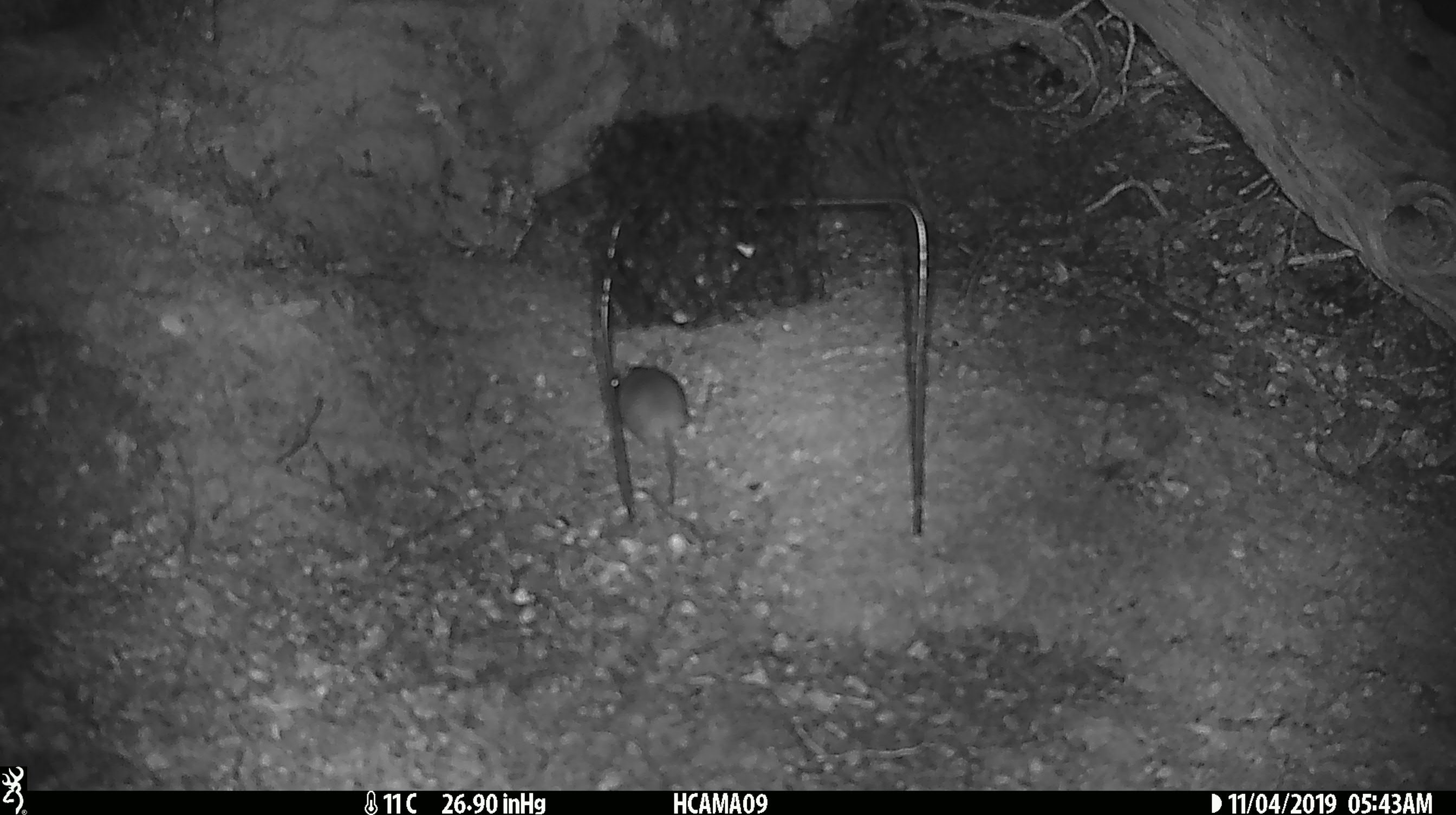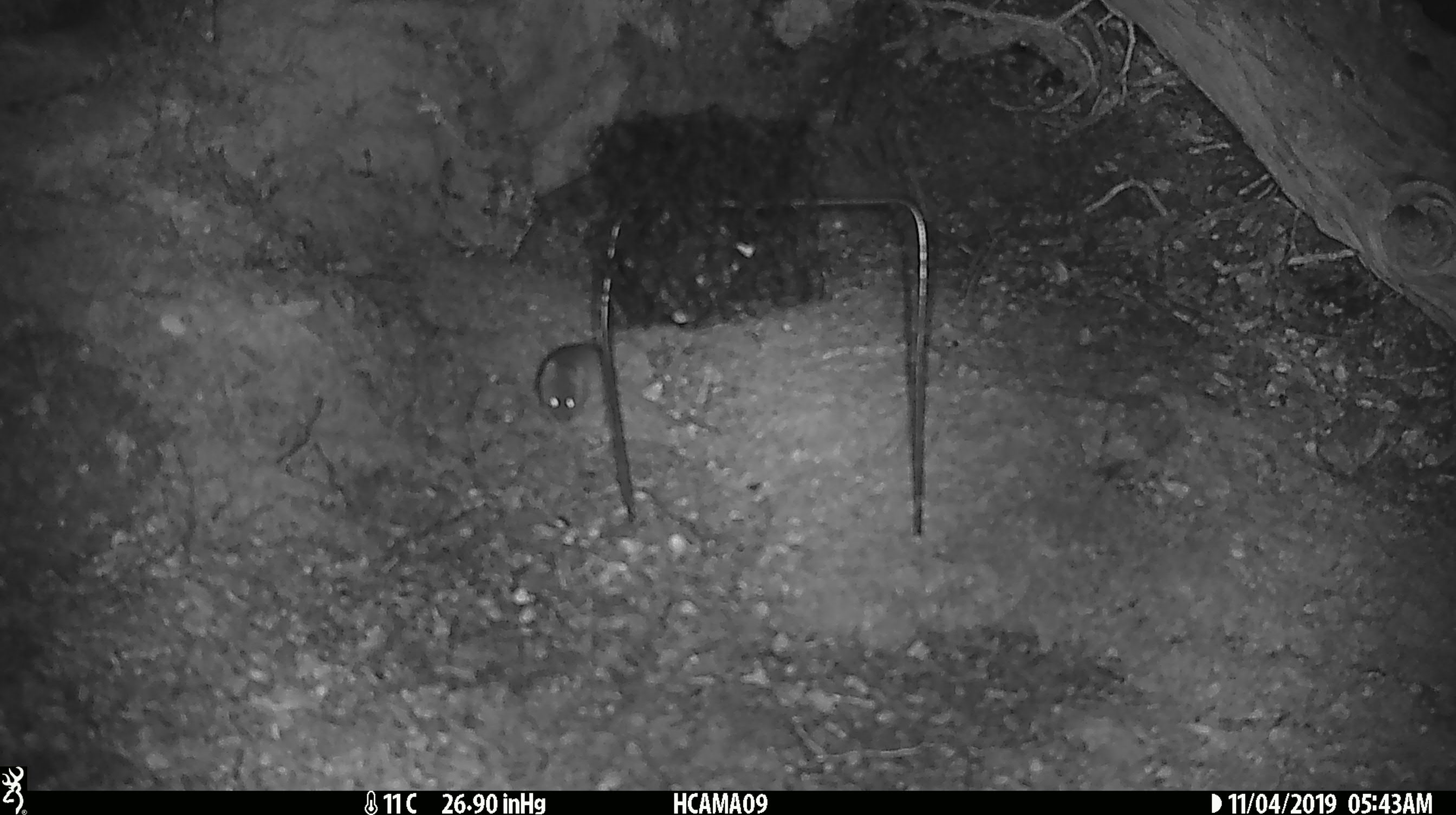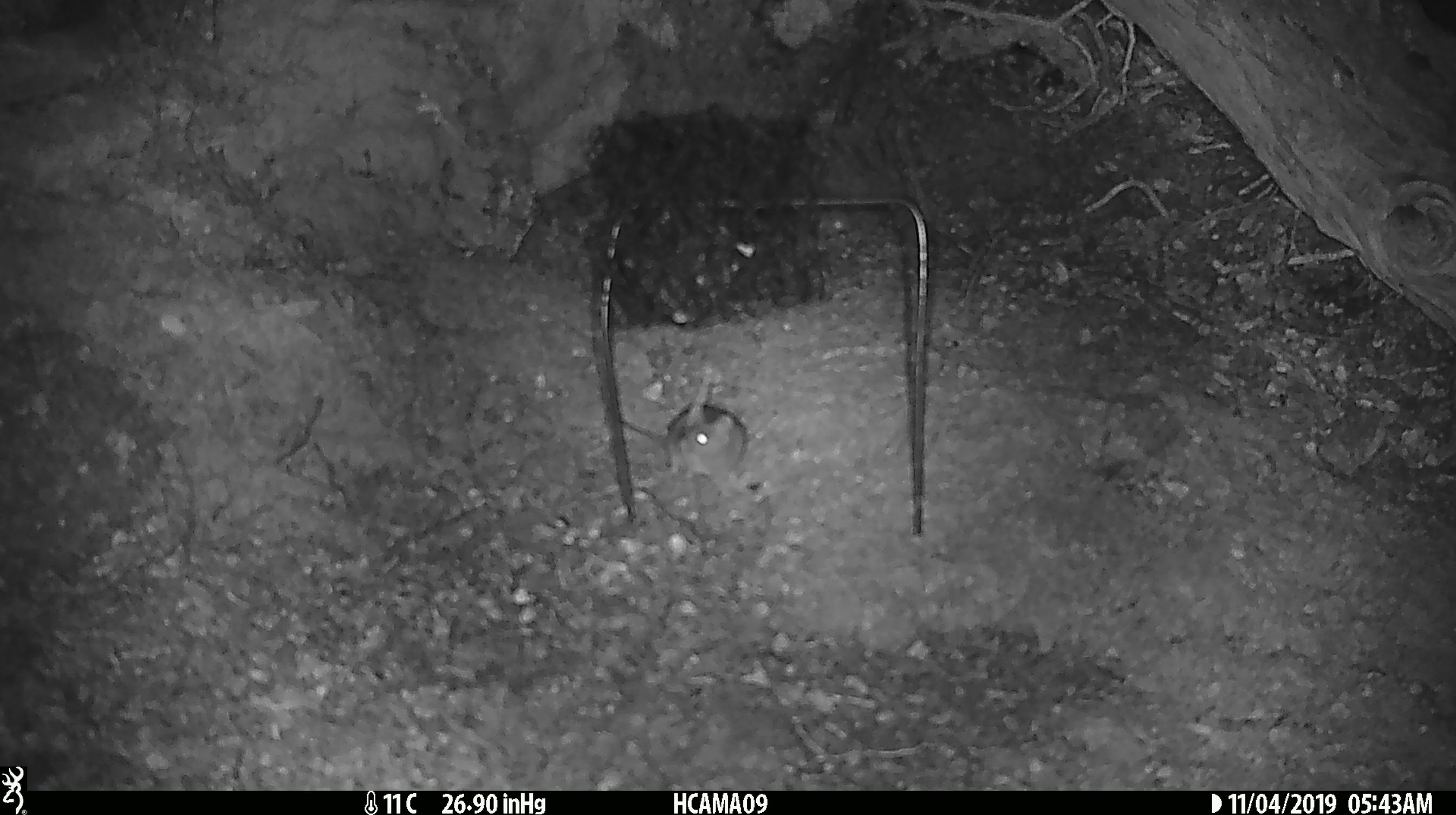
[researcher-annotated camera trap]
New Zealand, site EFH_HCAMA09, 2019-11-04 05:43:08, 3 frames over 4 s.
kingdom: Animalia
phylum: Chordata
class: Mammalia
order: Rodentia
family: Muridae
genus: Mus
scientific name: Mus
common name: mouse